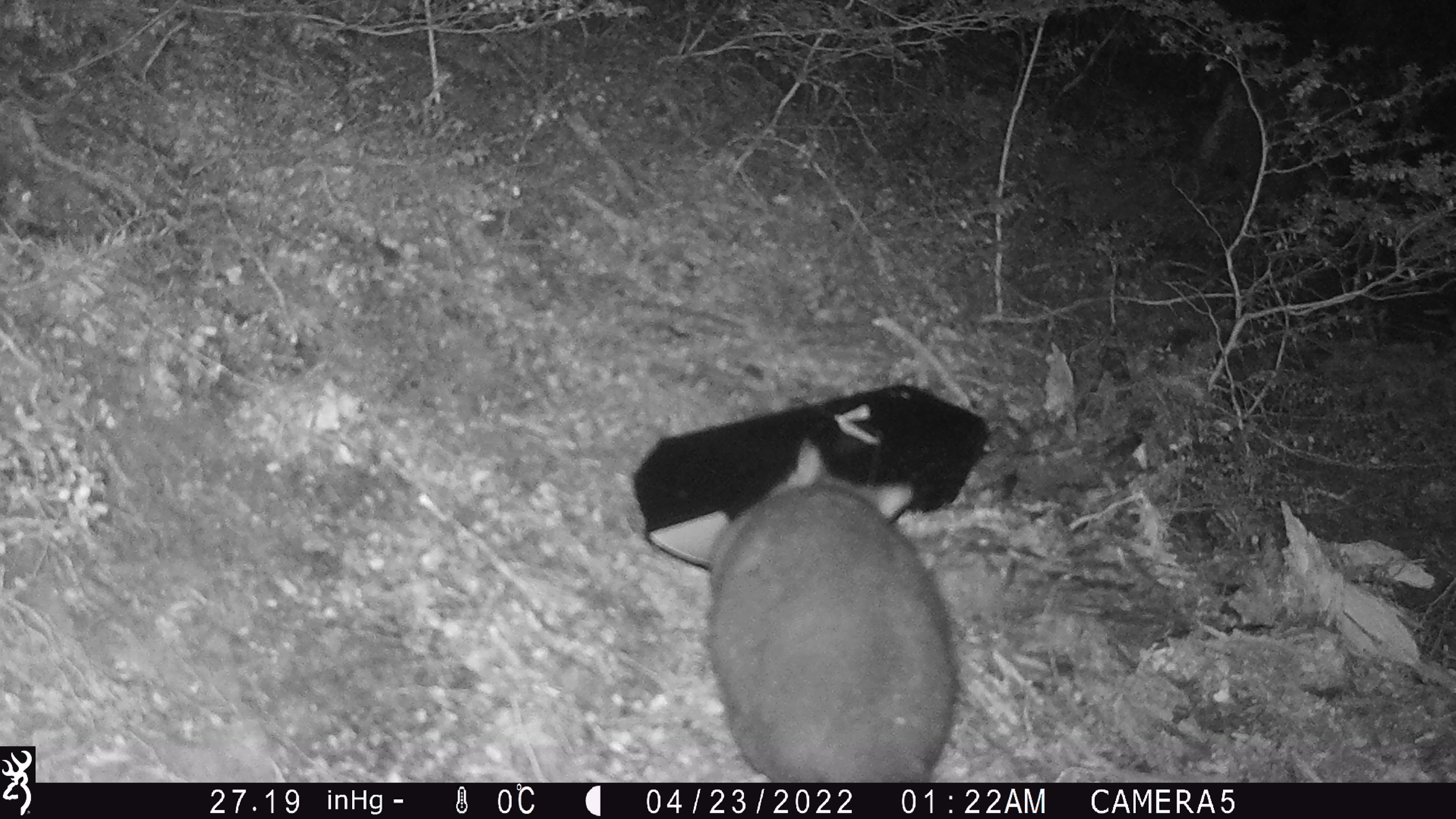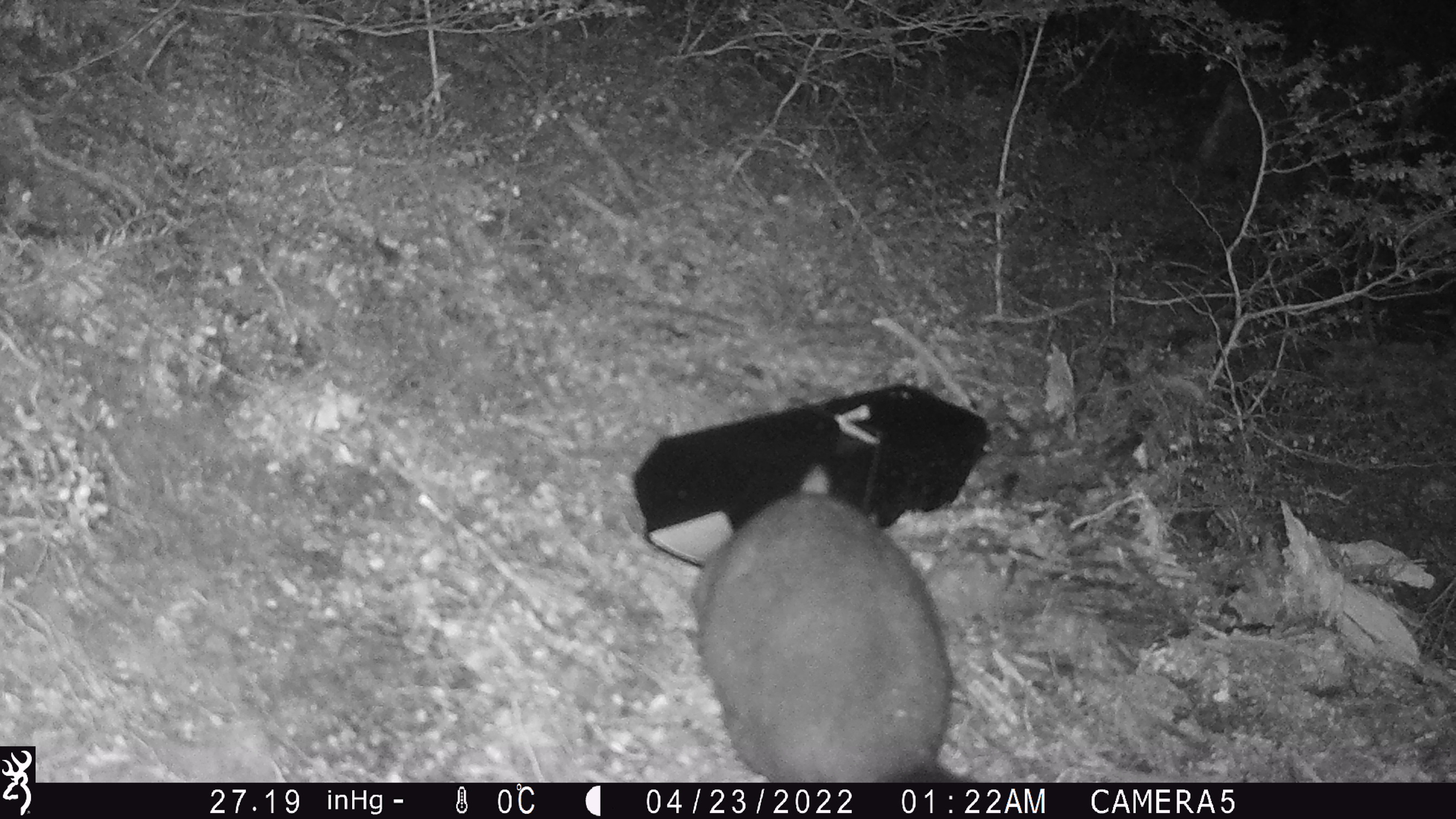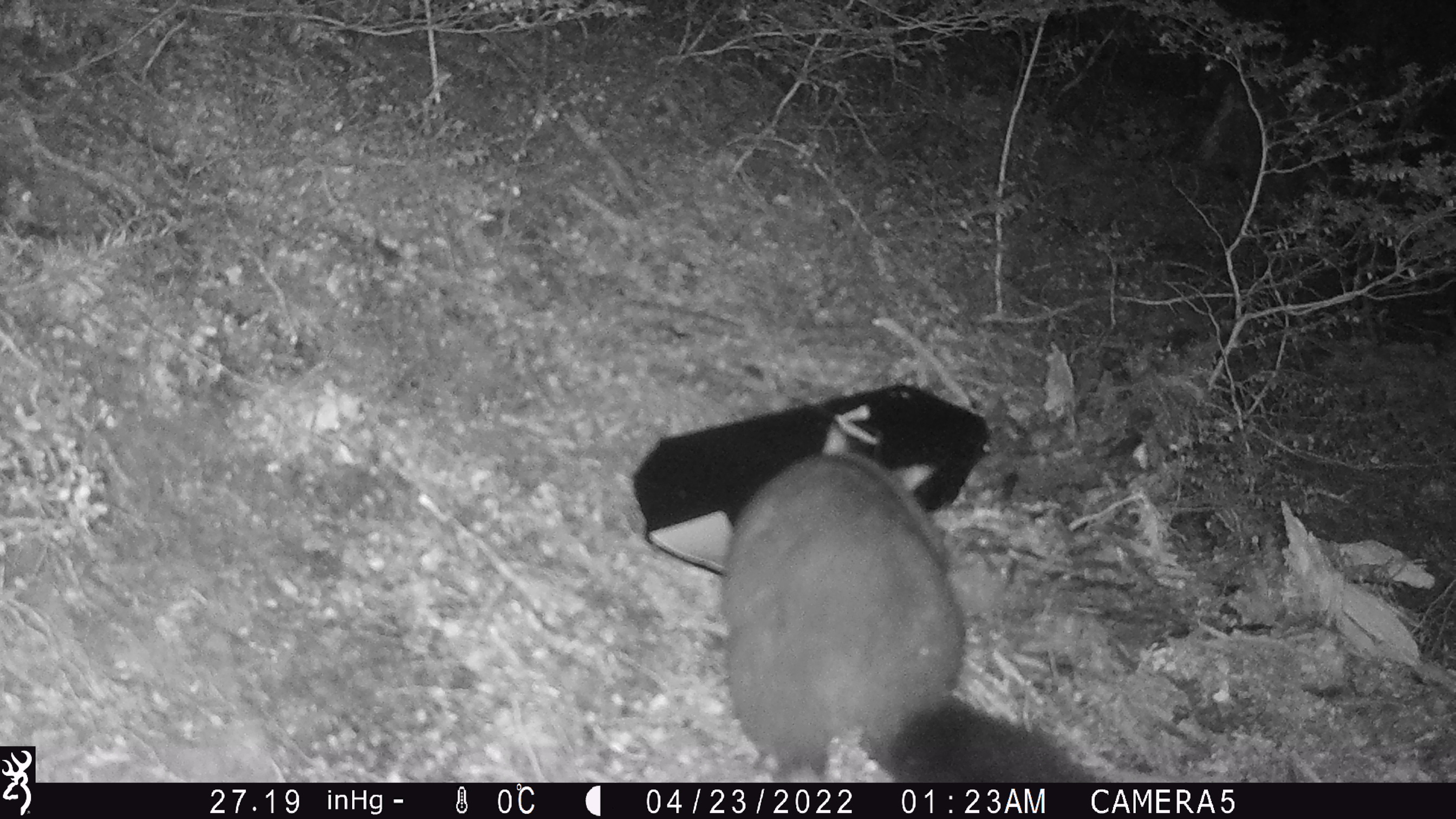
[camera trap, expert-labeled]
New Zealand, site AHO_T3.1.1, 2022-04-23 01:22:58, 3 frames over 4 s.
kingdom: Animalia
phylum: Chordata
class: Mammalia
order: Diprotodontia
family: Phalangeridae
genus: Trichosurus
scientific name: Trichosurus vulpecula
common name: common brushtail possum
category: possum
Possum (common brushtail possum) (Trichosurus vulpecula).